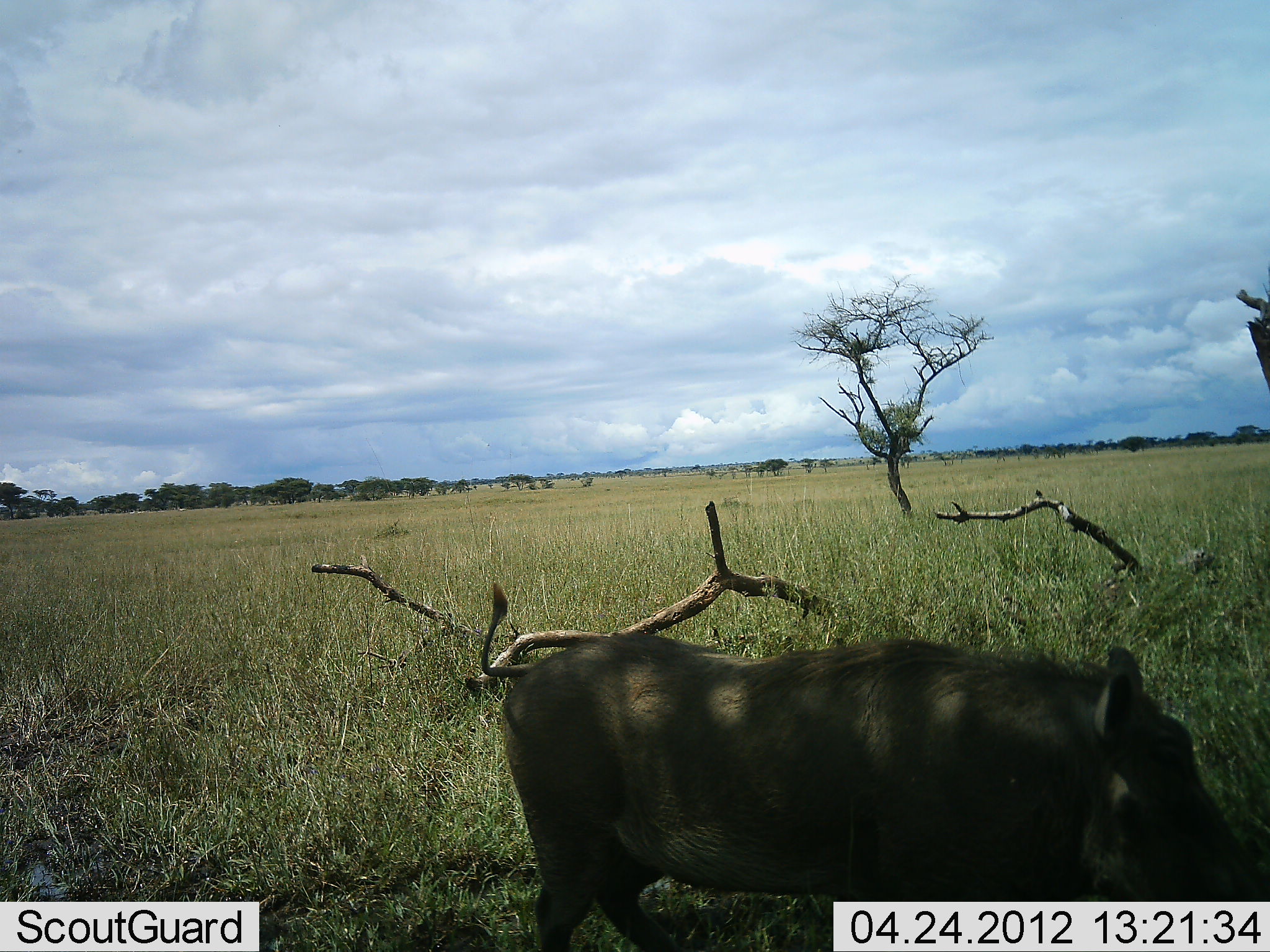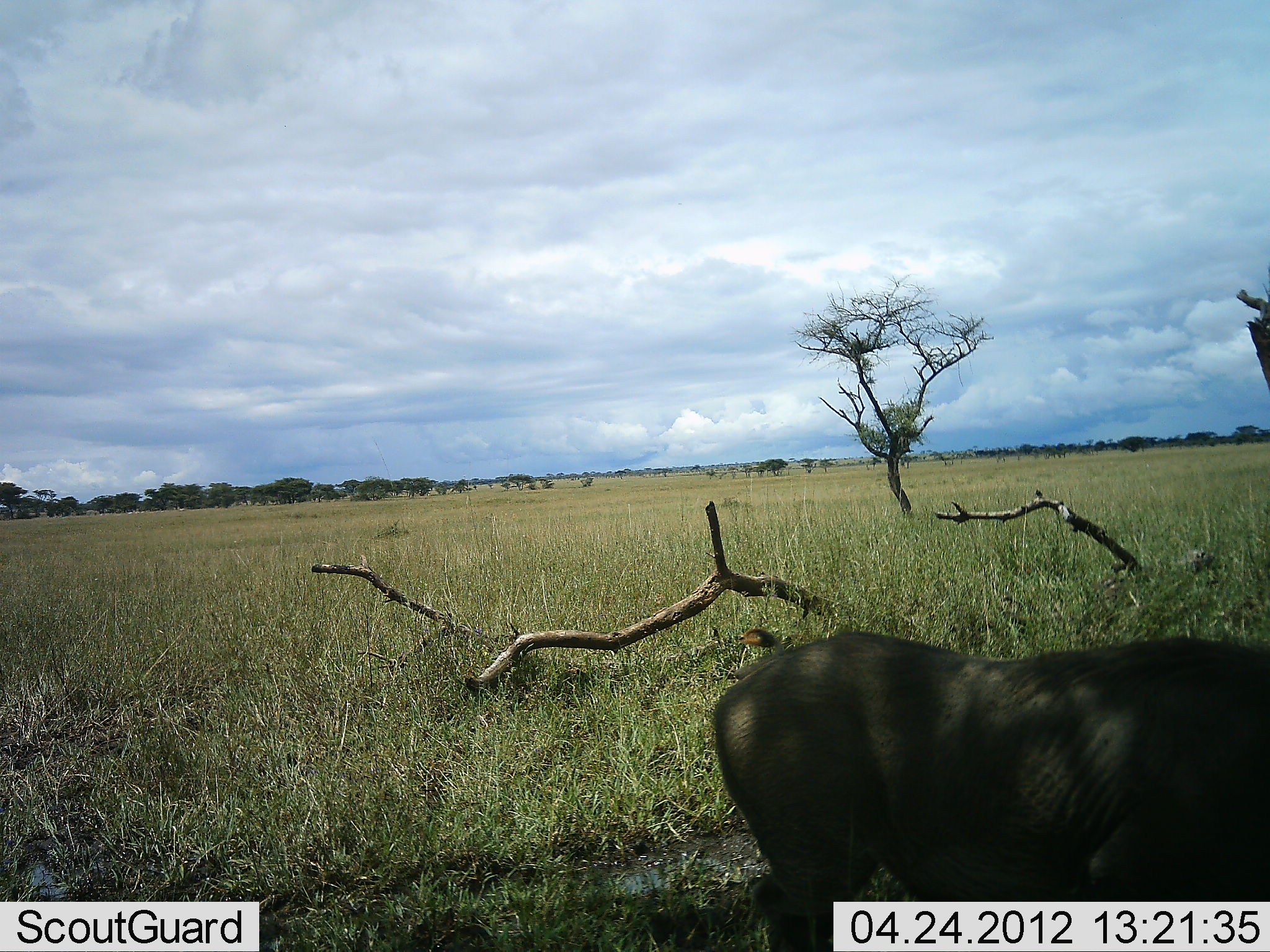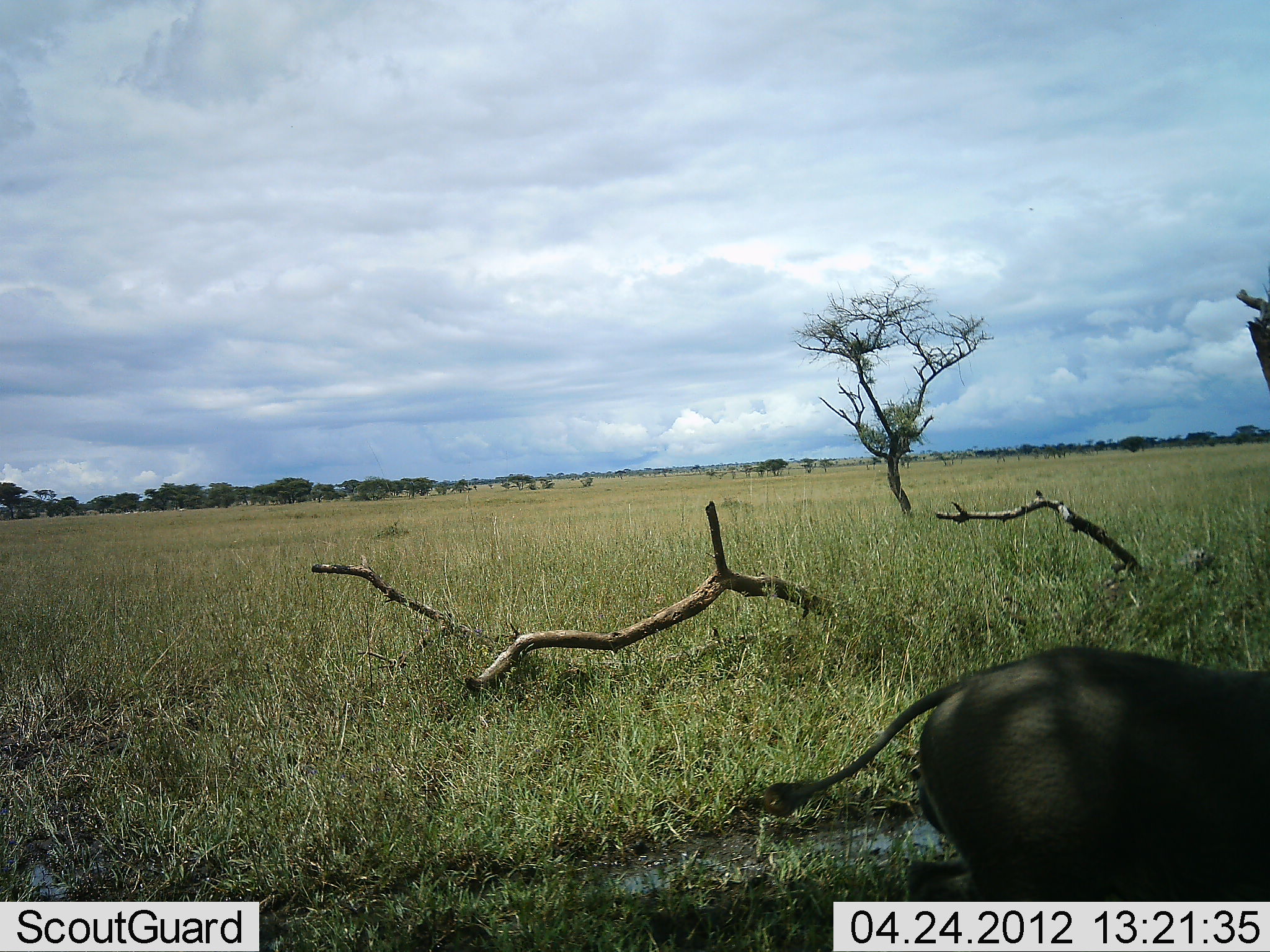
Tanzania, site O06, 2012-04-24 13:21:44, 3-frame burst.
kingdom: Animalia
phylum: Chordata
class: Mammalia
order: Artiodactyla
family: Suidae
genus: Phacochoerus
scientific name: Phacochoerus africanus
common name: warthog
Warthog (Phacochoerus africanus), count 1. Behavior (volunteer vote fractions): standing 4%, resting 0%, moving 96%, interacting 0%. Young present (vote fraction): 0%. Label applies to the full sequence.